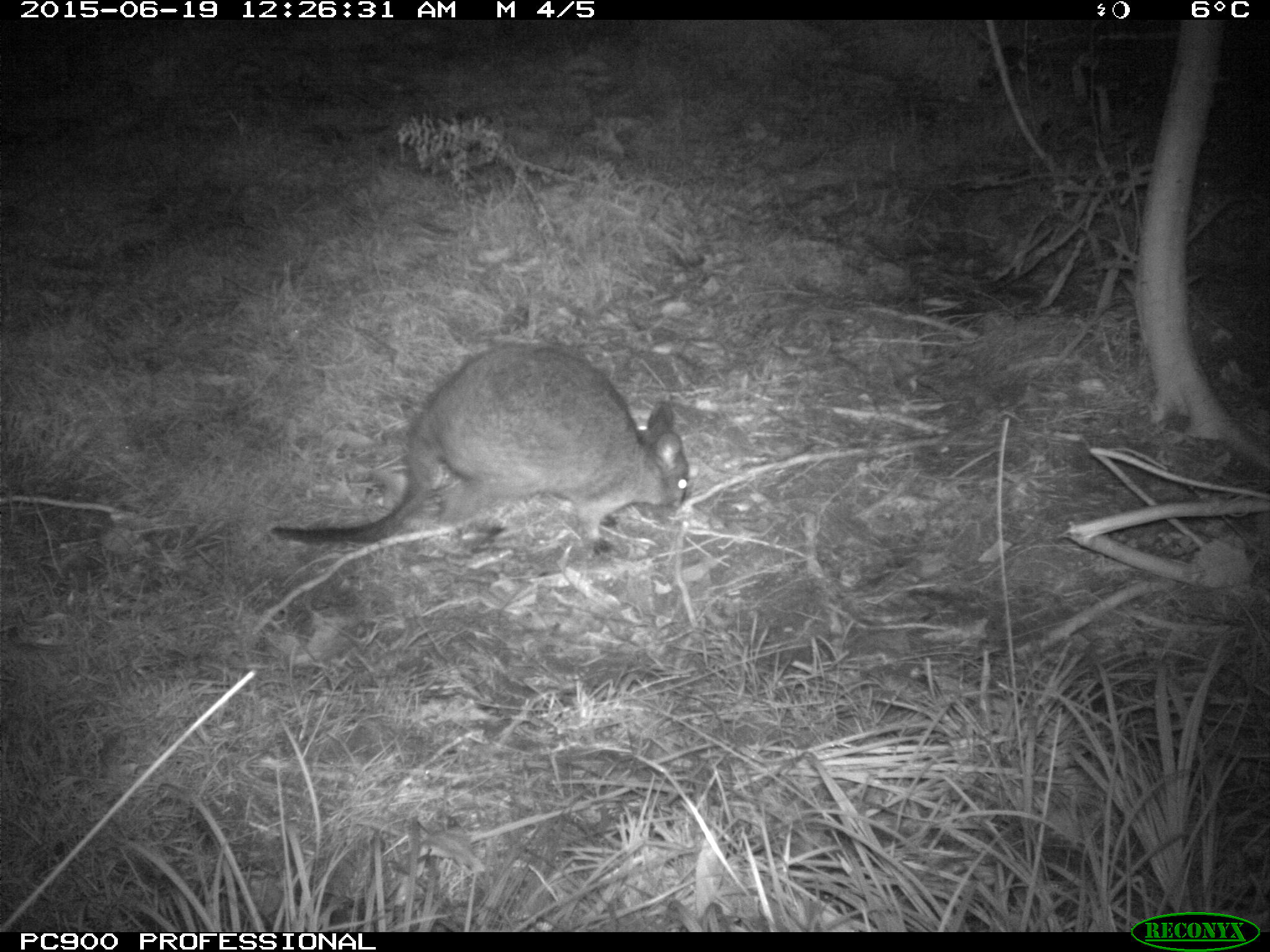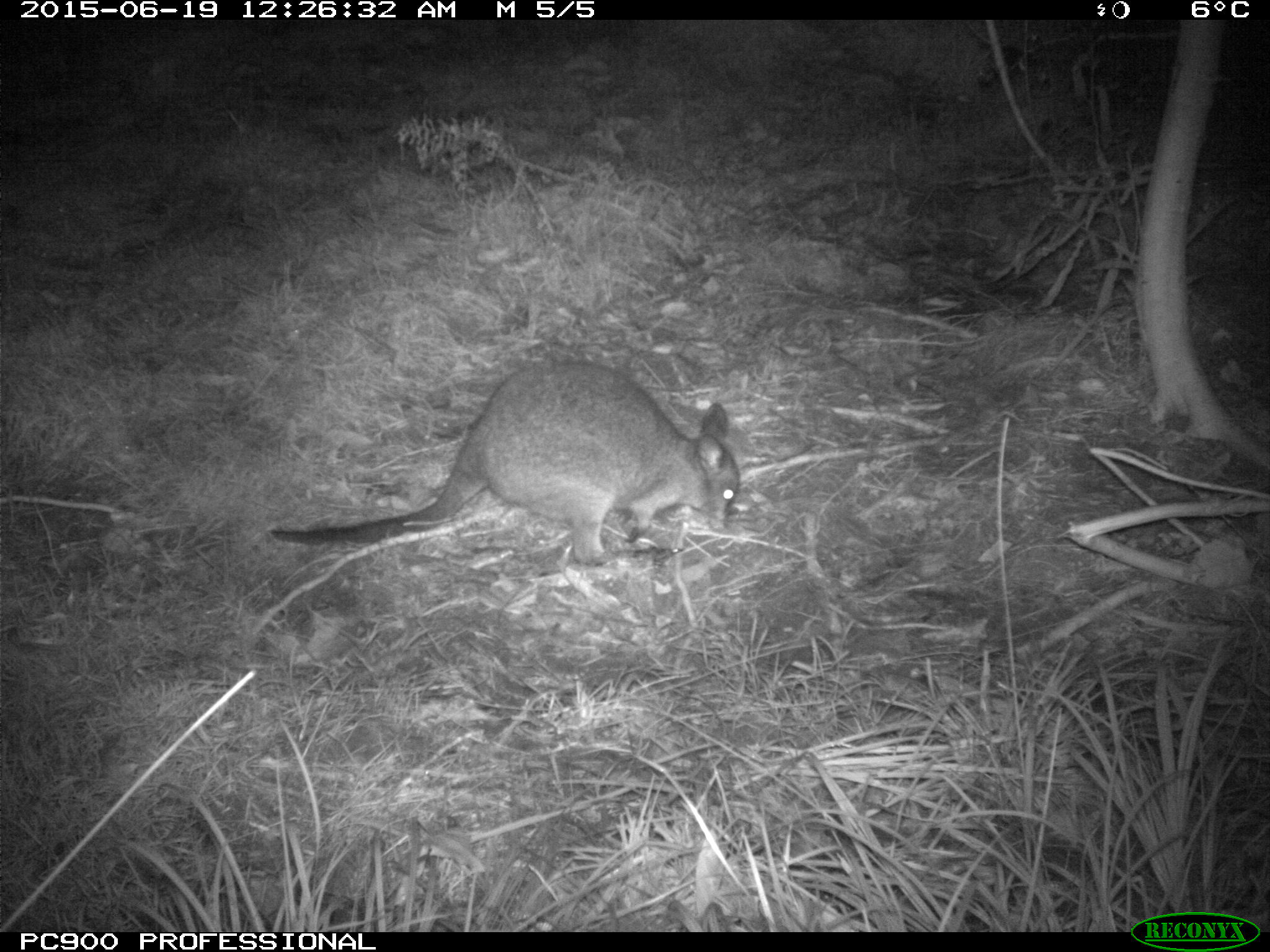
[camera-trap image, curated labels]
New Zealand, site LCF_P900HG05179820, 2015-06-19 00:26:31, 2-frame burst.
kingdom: Animalia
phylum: Chordata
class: Mammalia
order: Diprotodontia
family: Macropodidae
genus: Notamacropus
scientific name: Notamacropus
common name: wallaby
Wallaby (Notamacropus).